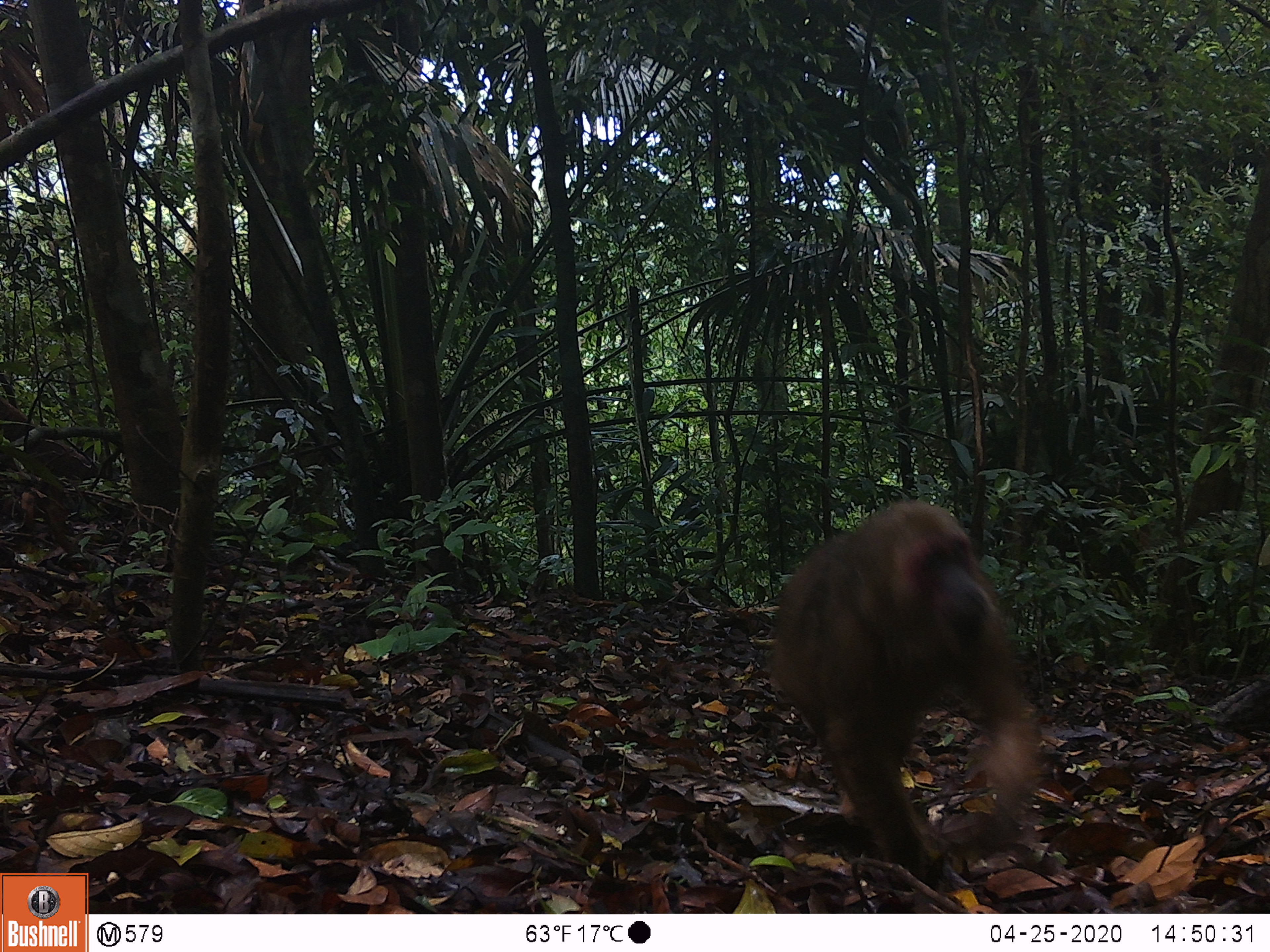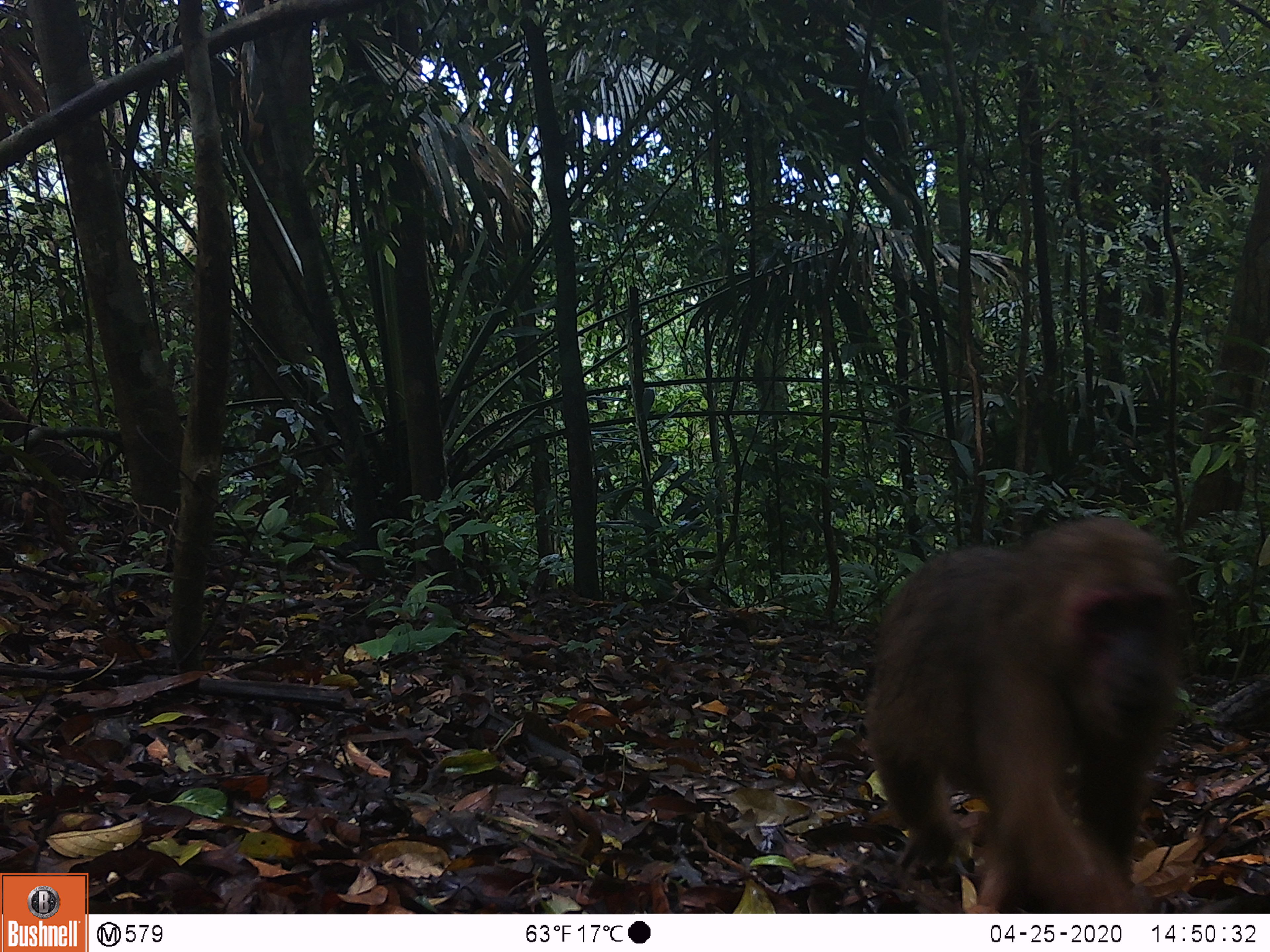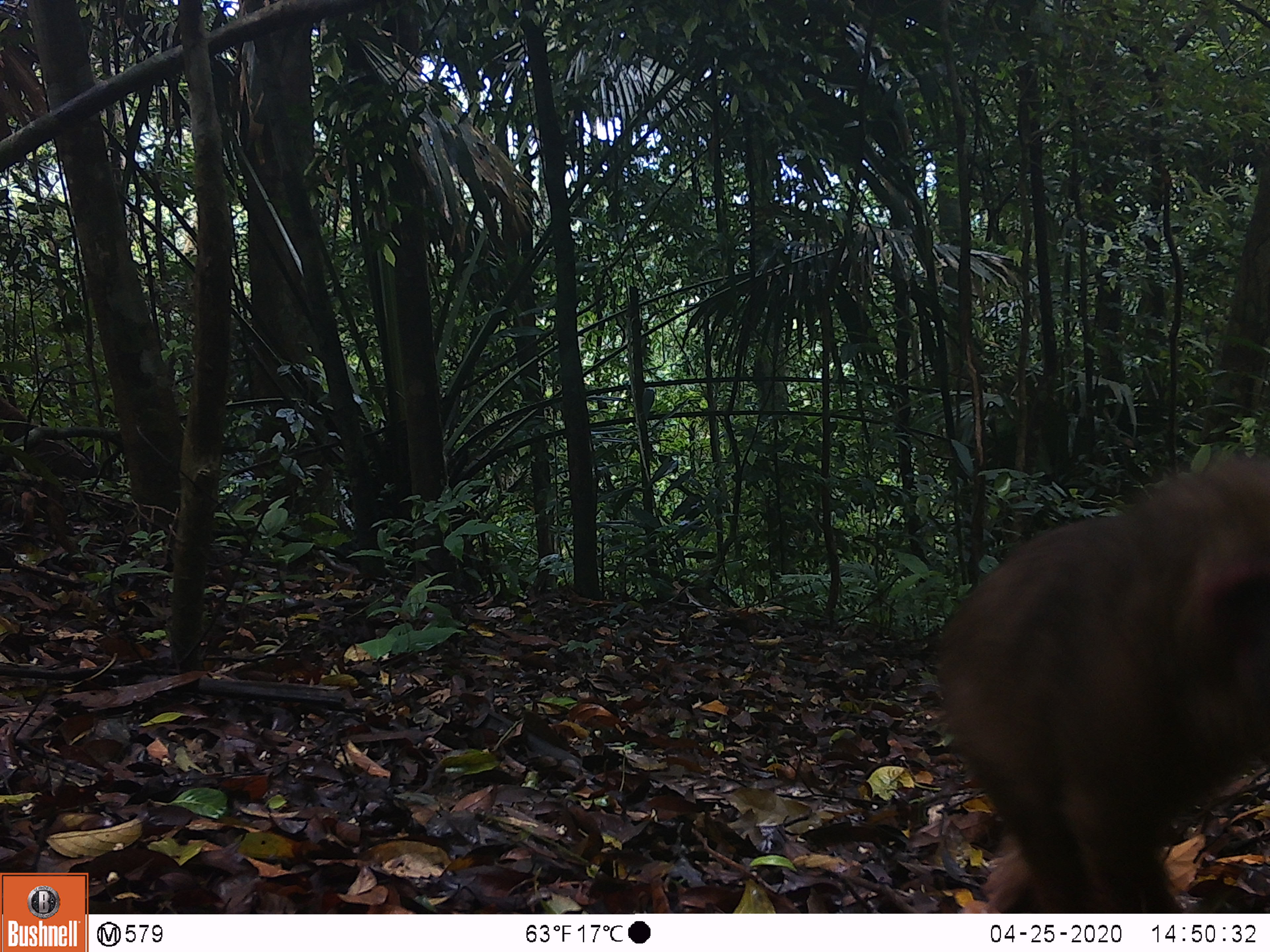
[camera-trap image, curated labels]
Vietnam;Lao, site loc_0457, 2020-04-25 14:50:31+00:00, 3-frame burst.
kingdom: Animalia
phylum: Chordata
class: Mammalia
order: Primates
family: Cercopithecidae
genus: Macaca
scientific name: Macaca arctoides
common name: stump-tailed macaque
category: stump tailed macaque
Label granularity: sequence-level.